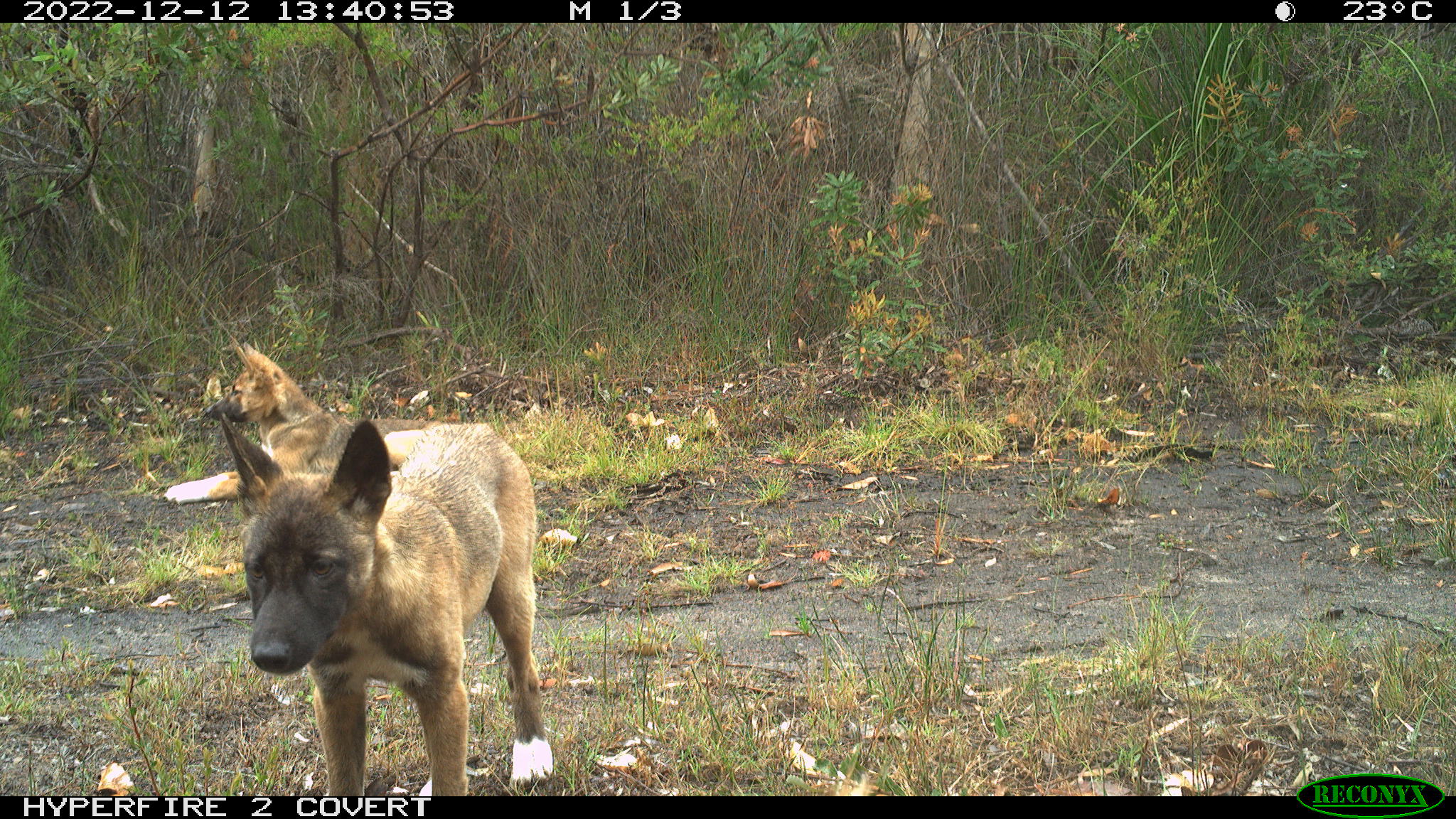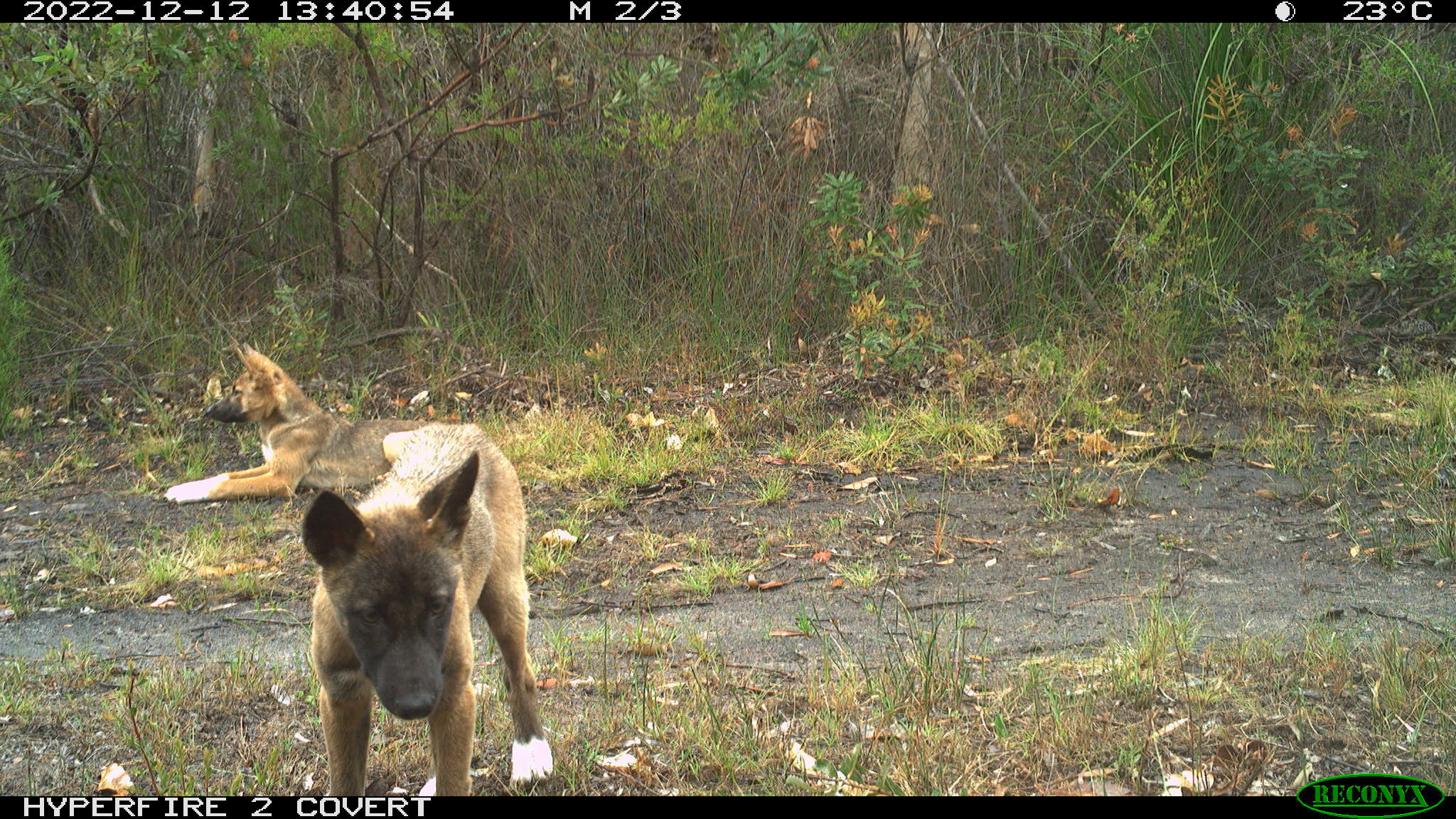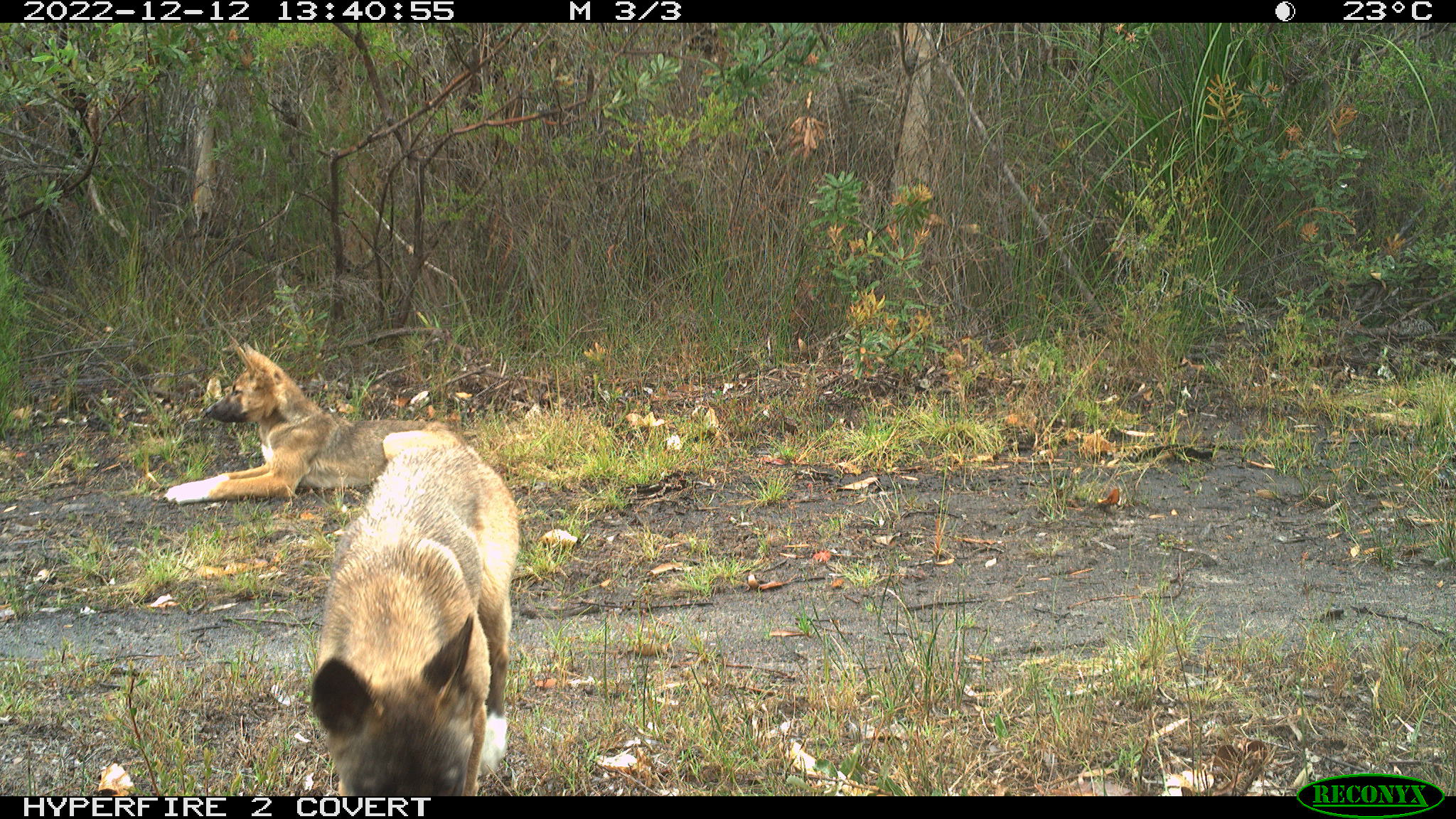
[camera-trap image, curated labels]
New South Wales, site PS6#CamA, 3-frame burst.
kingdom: Animalia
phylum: Chordata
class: Mammalia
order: Carnivora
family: Canidae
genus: Canis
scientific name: Canis familiaris dingo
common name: dingo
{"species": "dingo (Canis familiaris dingo)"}